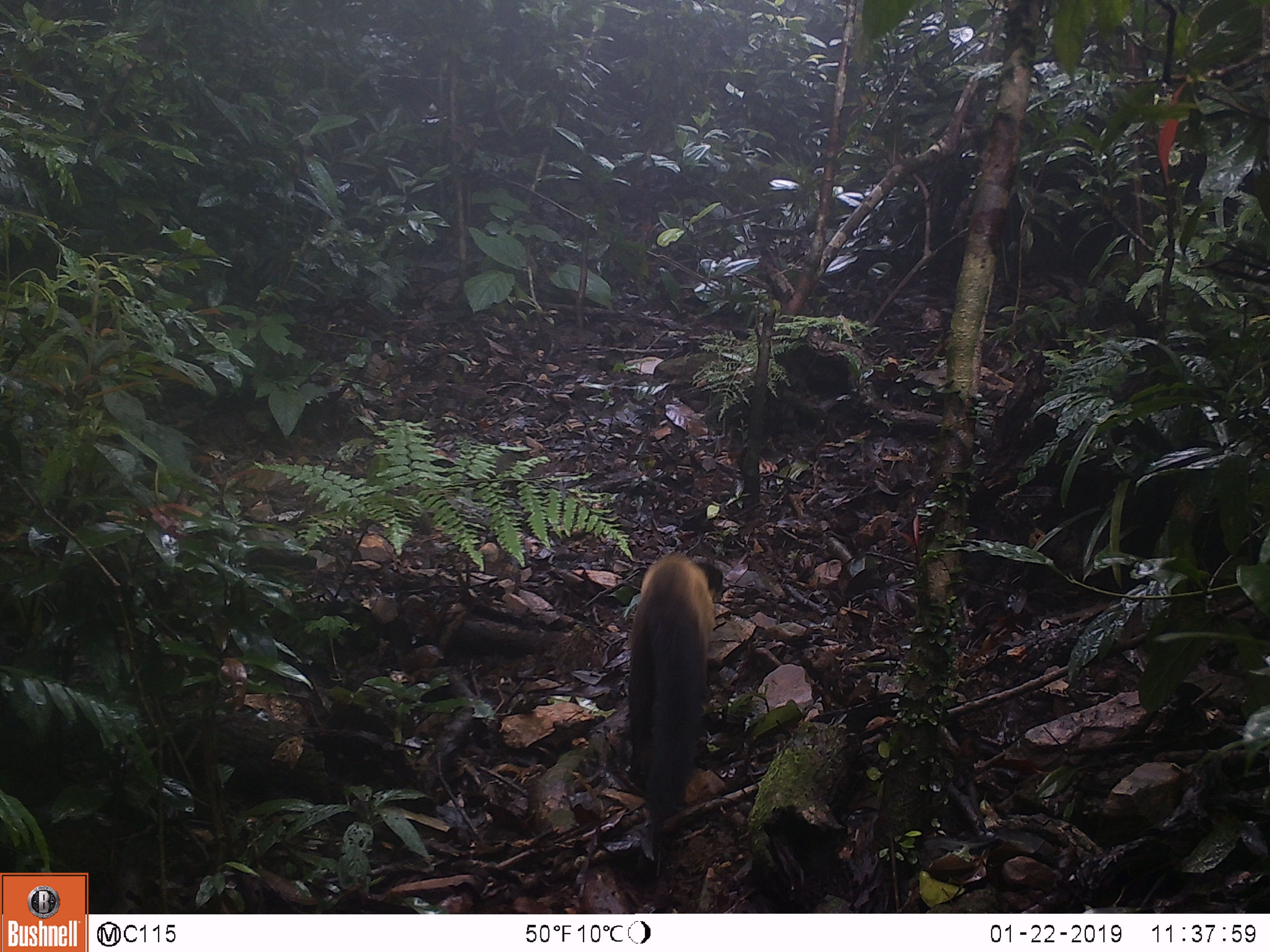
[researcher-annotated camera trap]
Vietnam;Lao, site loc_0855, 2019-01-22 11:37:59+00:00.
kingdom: Animalia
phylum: Chordata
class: Mammalia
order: Carnivora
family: Mustelidae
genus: Martes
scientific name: Martes flavigula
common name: yellow-throated marten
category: yellow throated marten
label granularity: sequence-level